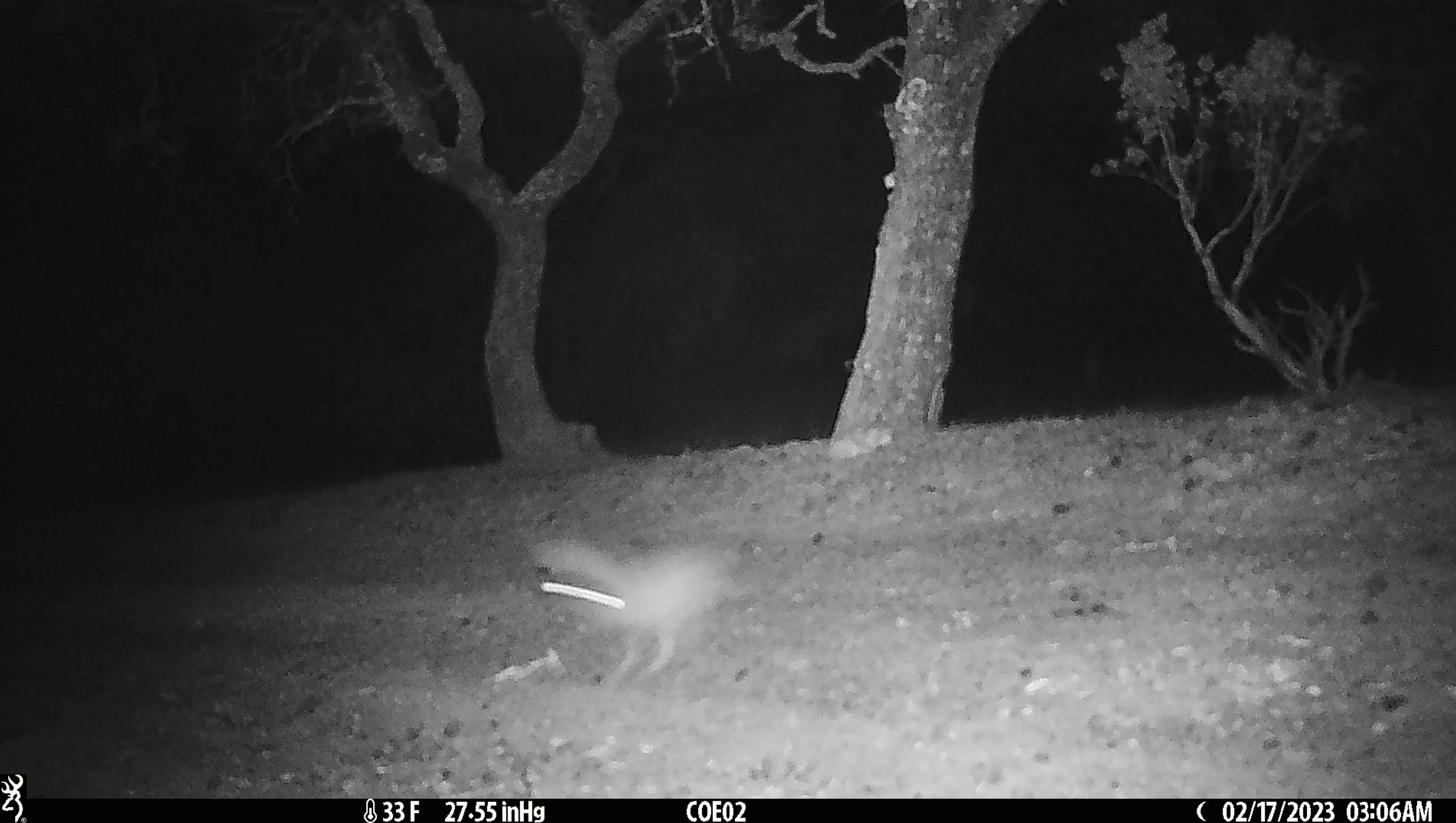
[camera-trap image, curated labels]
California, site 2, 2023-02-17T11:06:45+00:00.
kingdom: Animalia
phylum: Chordata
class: Mammalia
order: Lagomorpha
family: Leporidae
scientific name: Leporidae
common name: rabbit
Rabbit (Leporidae).